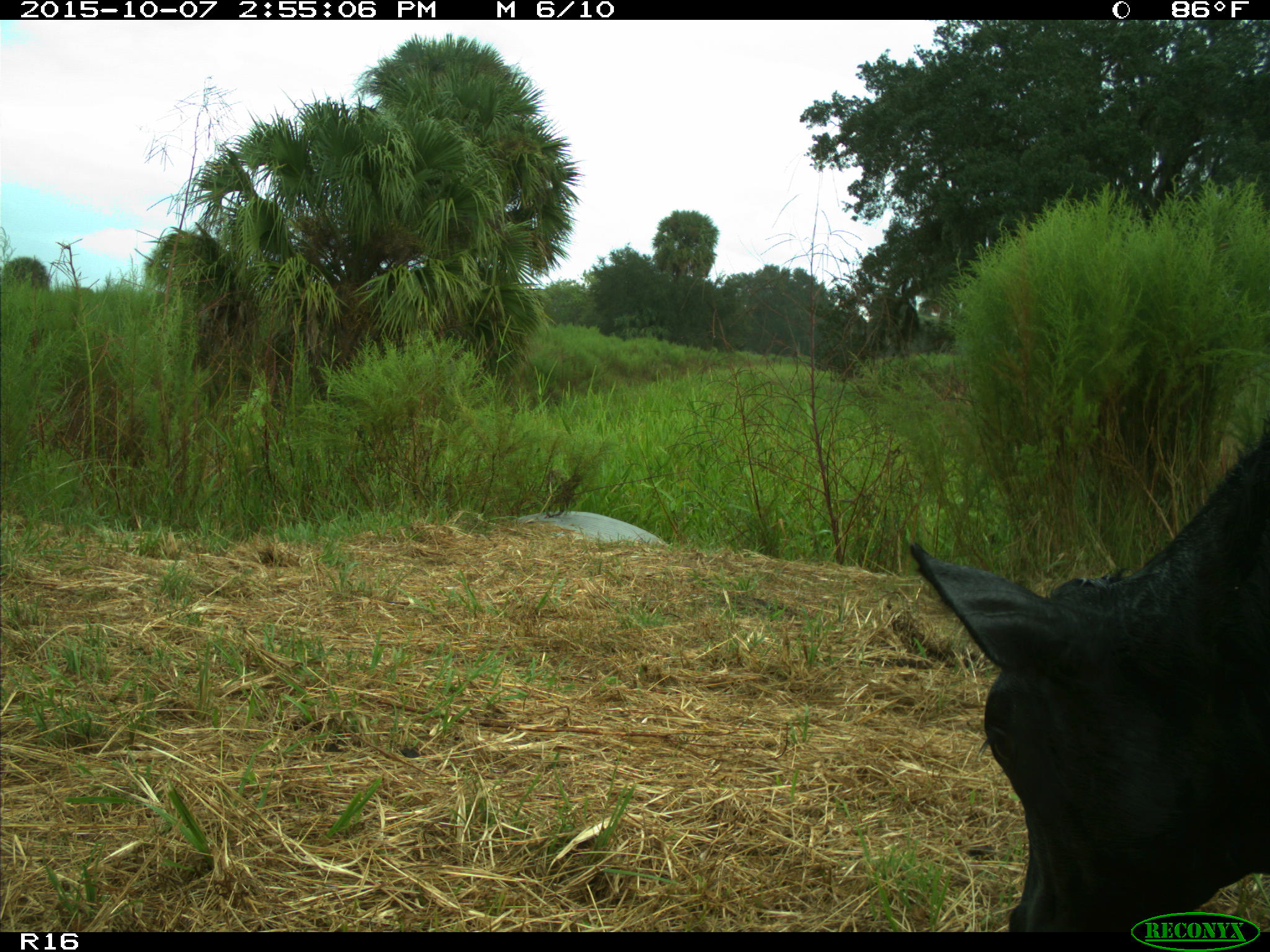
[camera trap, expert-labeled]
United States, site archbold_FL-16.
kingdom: Animalia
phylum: Chordata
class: Mammalia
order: Artiodactyla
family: Bovidae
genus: Bos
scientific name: Bos taurus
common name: domestic cow